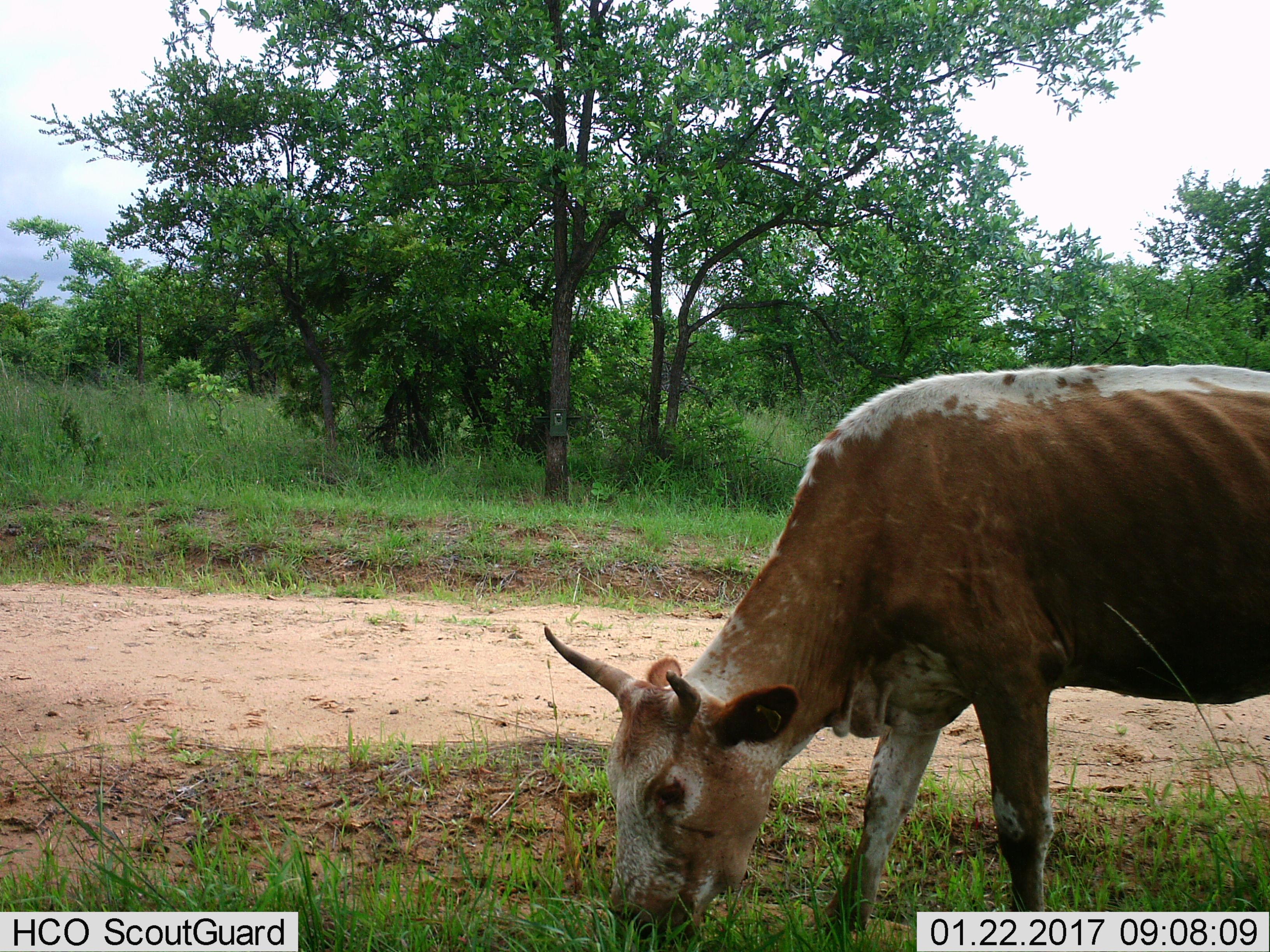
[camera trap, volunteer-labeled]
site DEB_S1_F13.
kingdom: Animalia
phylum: Chordata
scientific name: Vertebrata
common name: domestic animal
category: domesticanimal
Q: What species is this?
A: Domesticanimal (domestic animal) (Vertebrata).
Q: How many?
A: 1.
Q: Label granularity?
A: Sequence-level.